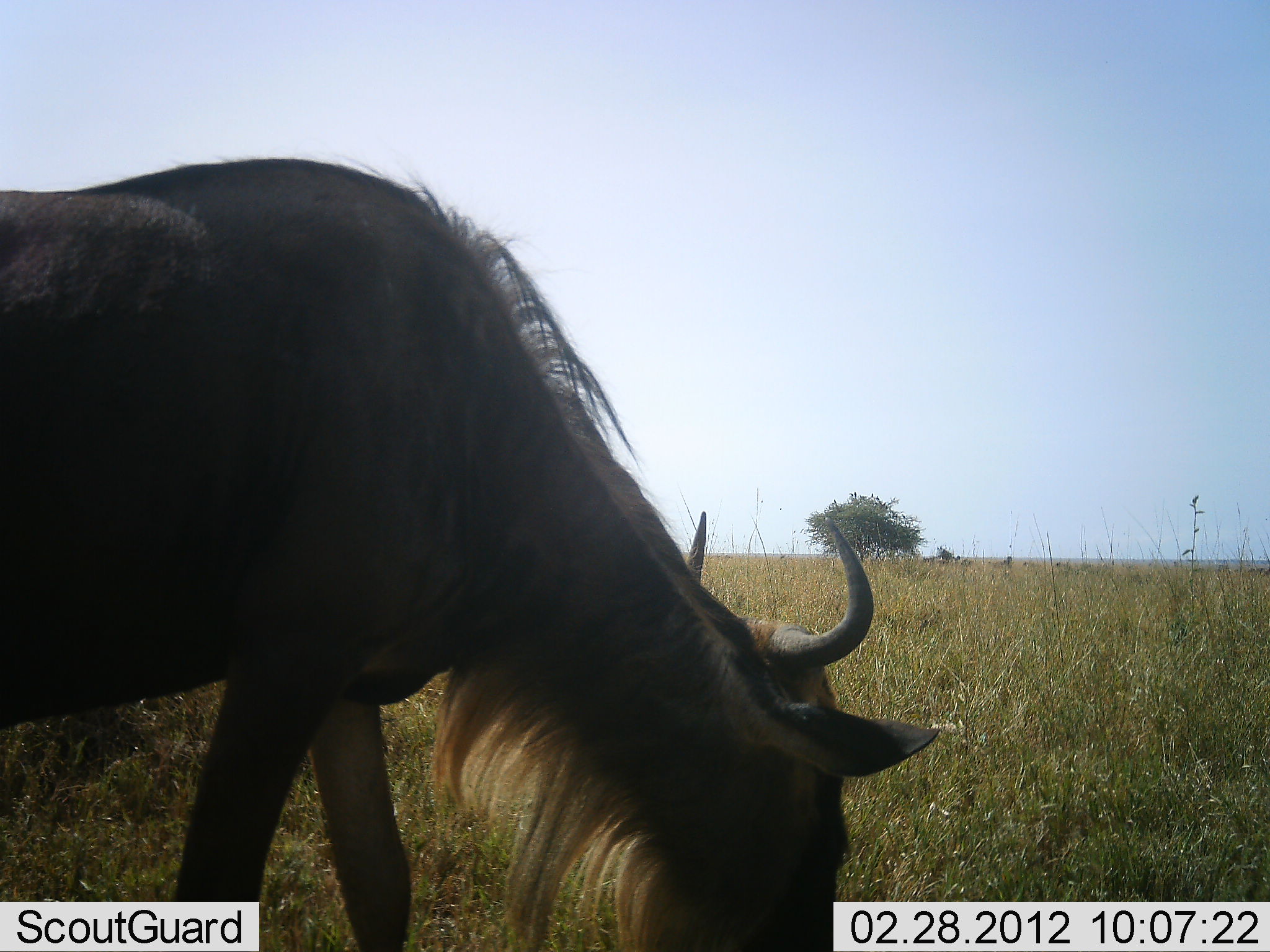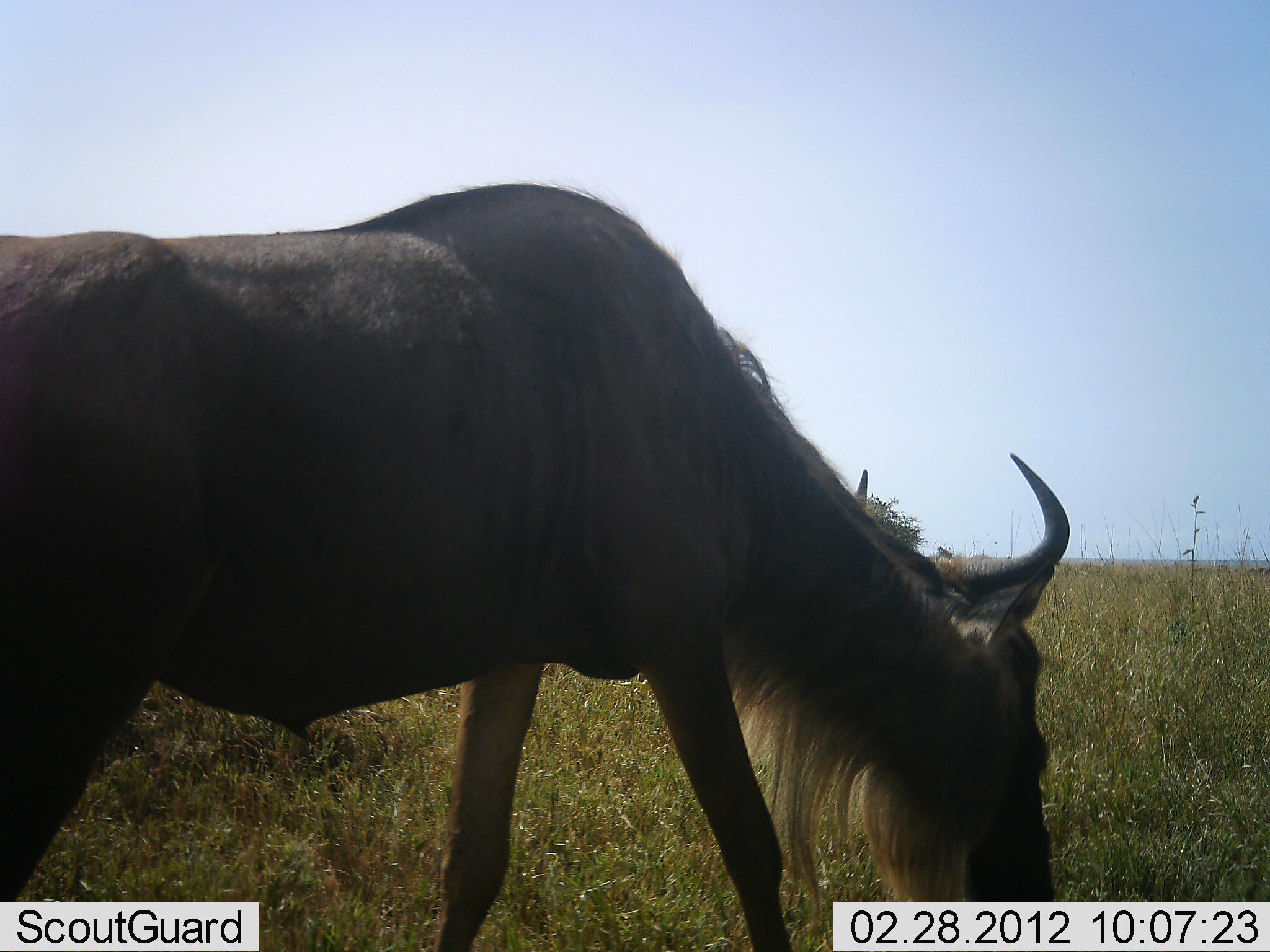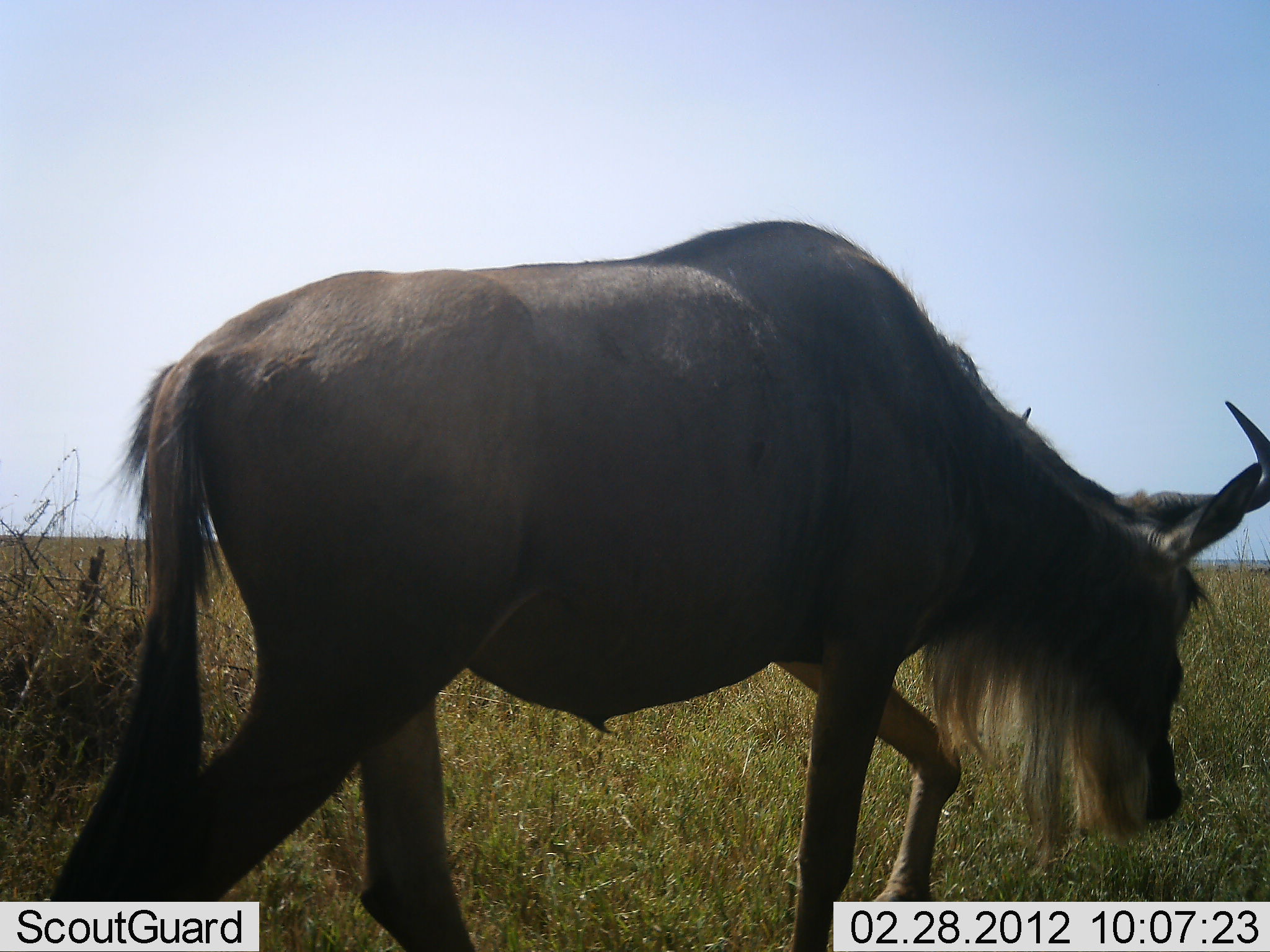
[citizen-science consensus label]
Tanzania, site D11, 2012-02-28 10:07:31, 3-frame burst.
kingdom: Animalia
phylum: Chordata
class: Mammalia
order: Artiodactyla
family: Bovidae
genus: Connochaetes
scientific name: Connochaetes taurinus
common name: blue wildebeest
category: wildebeest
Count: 1.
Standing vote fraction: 6%.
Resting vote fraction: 0%.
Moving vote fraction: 72%.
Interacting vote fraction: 0%.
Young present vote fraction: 0%.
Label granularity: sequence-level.